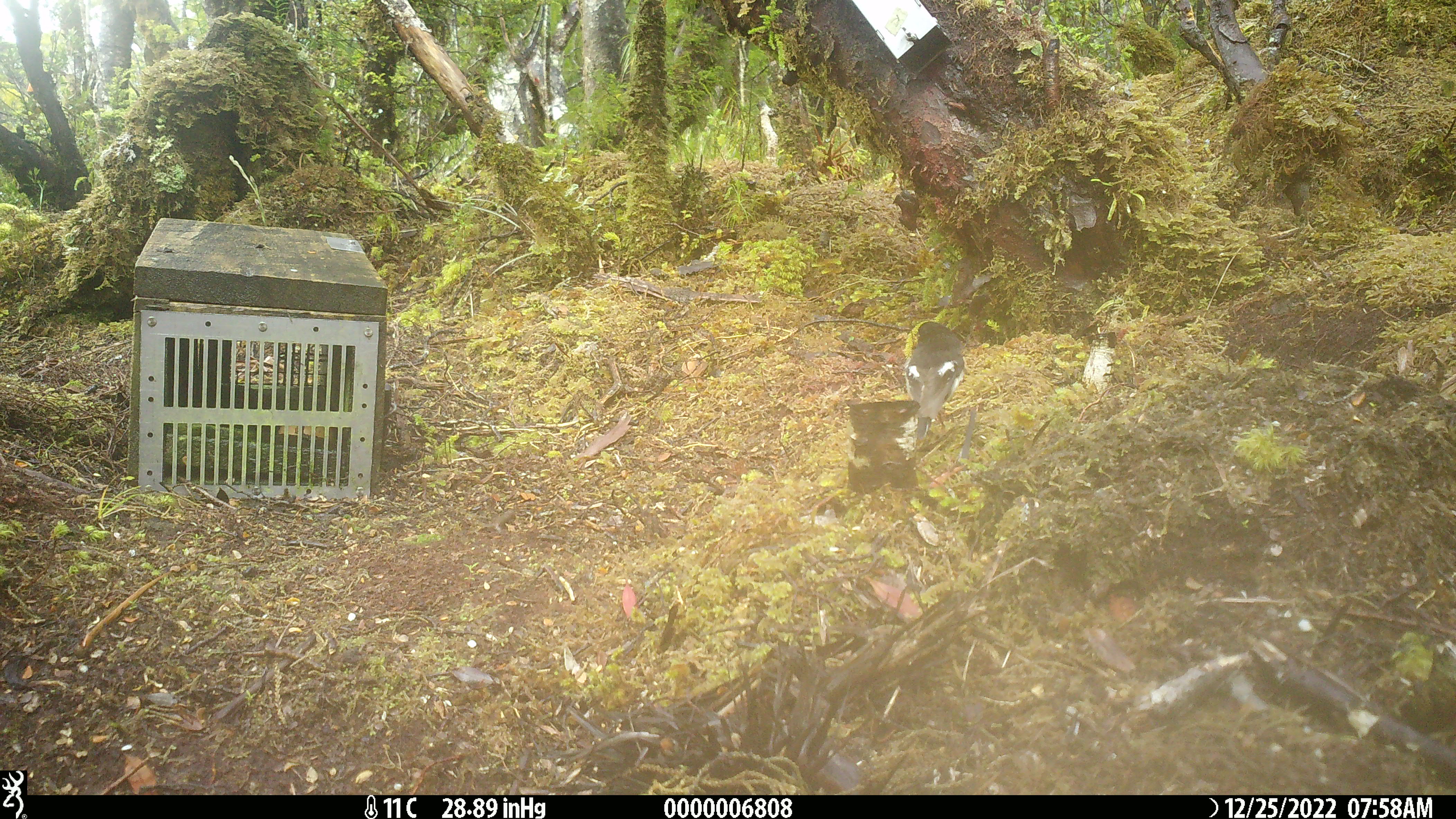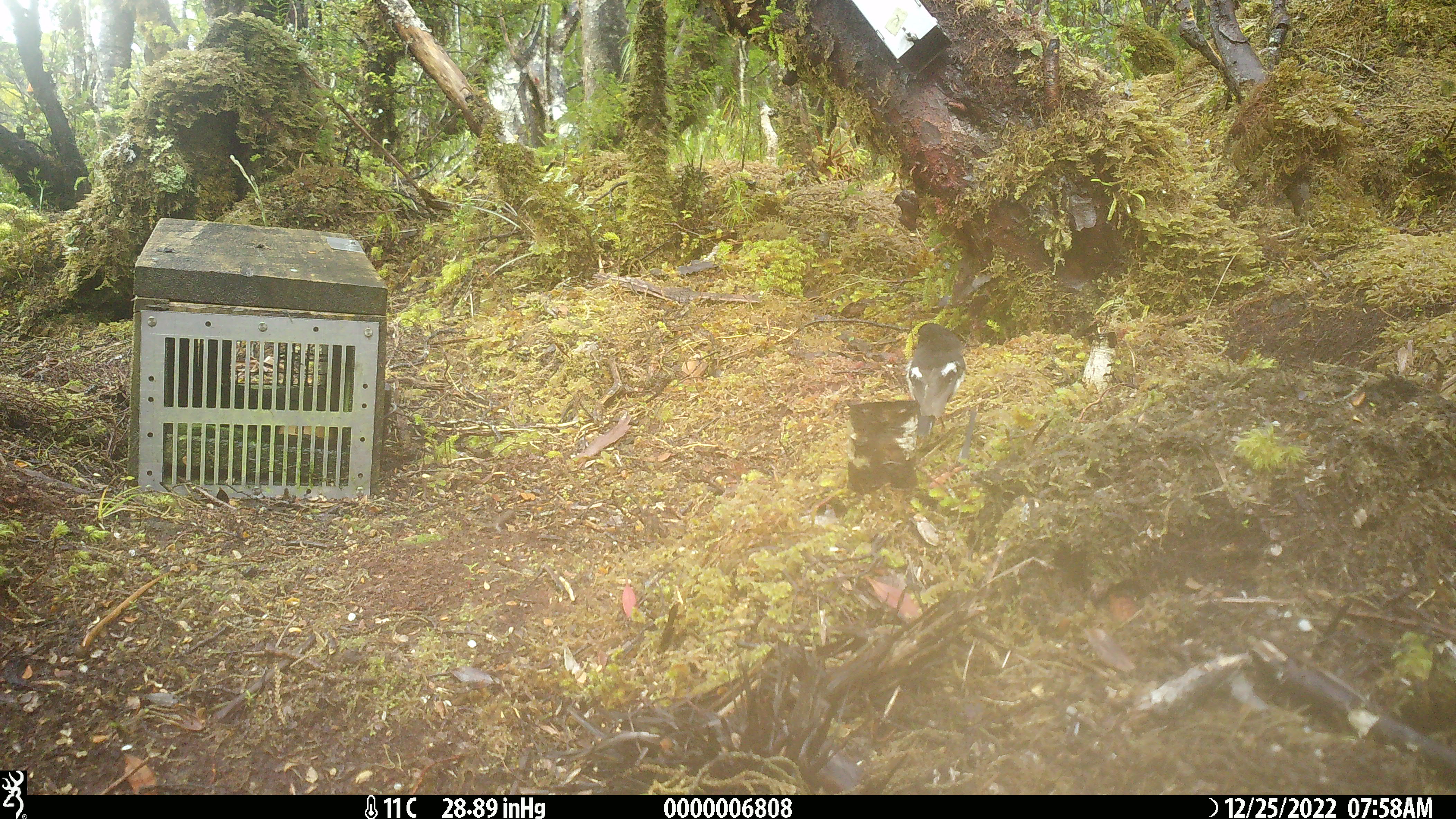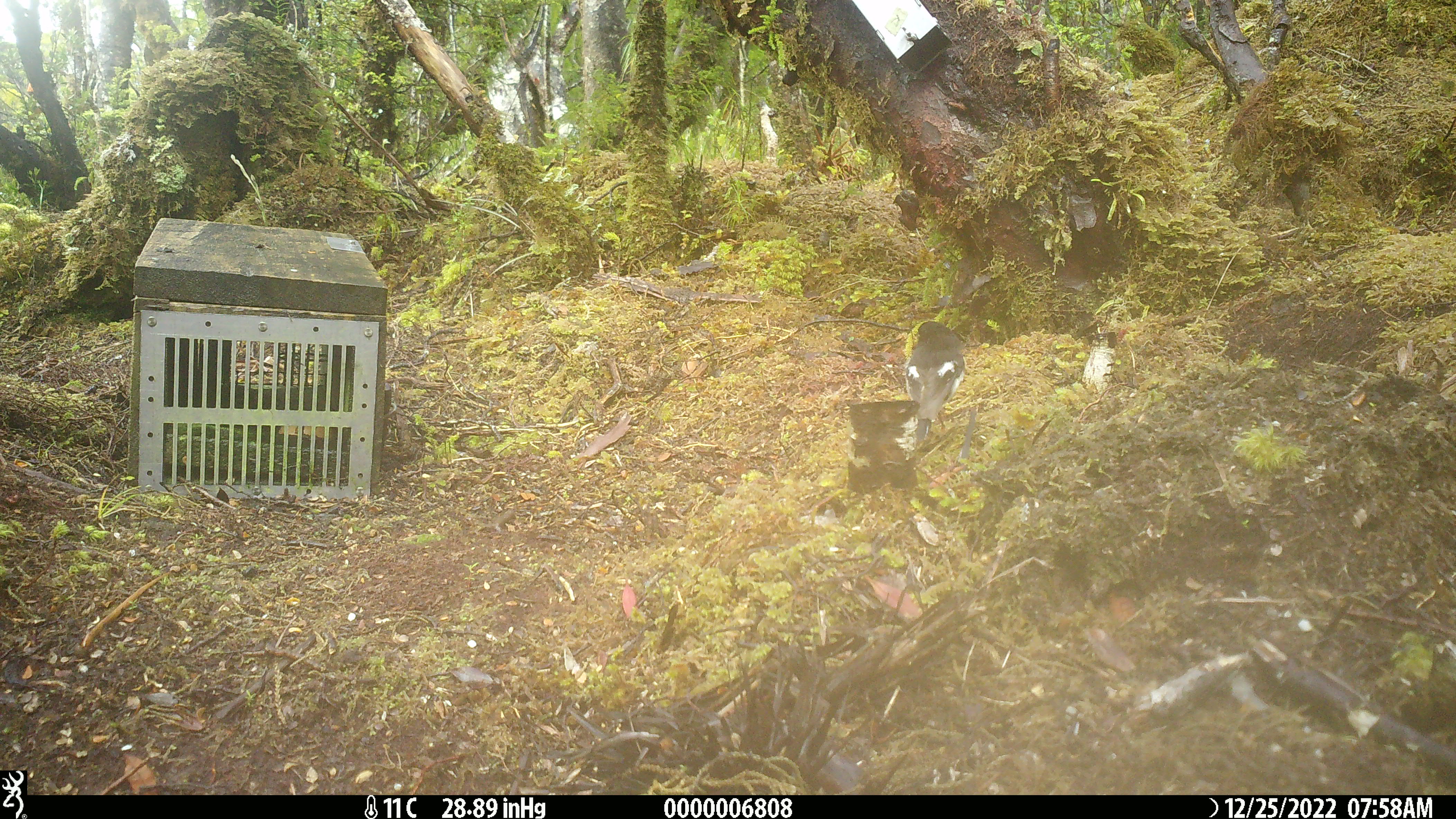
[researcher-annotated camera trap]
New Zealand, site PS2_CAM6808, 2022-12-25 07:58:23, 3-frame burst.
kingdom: Animalia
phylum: Chordata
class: Aves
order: Passeriformes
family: Petroicidae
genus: Petroica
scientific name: Petroica macrocephala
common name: tomtit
Tomtit (Petroica macrocephala).